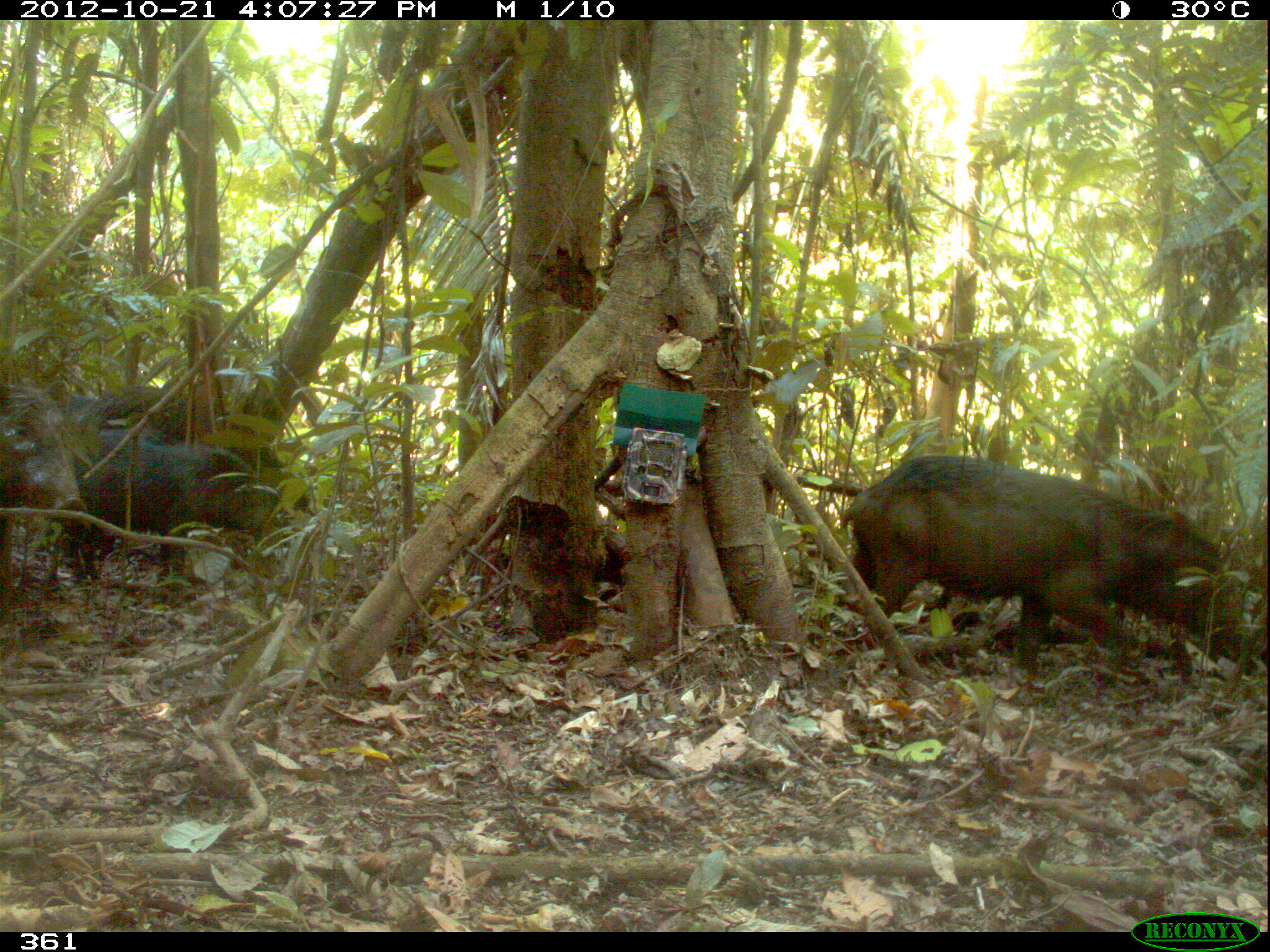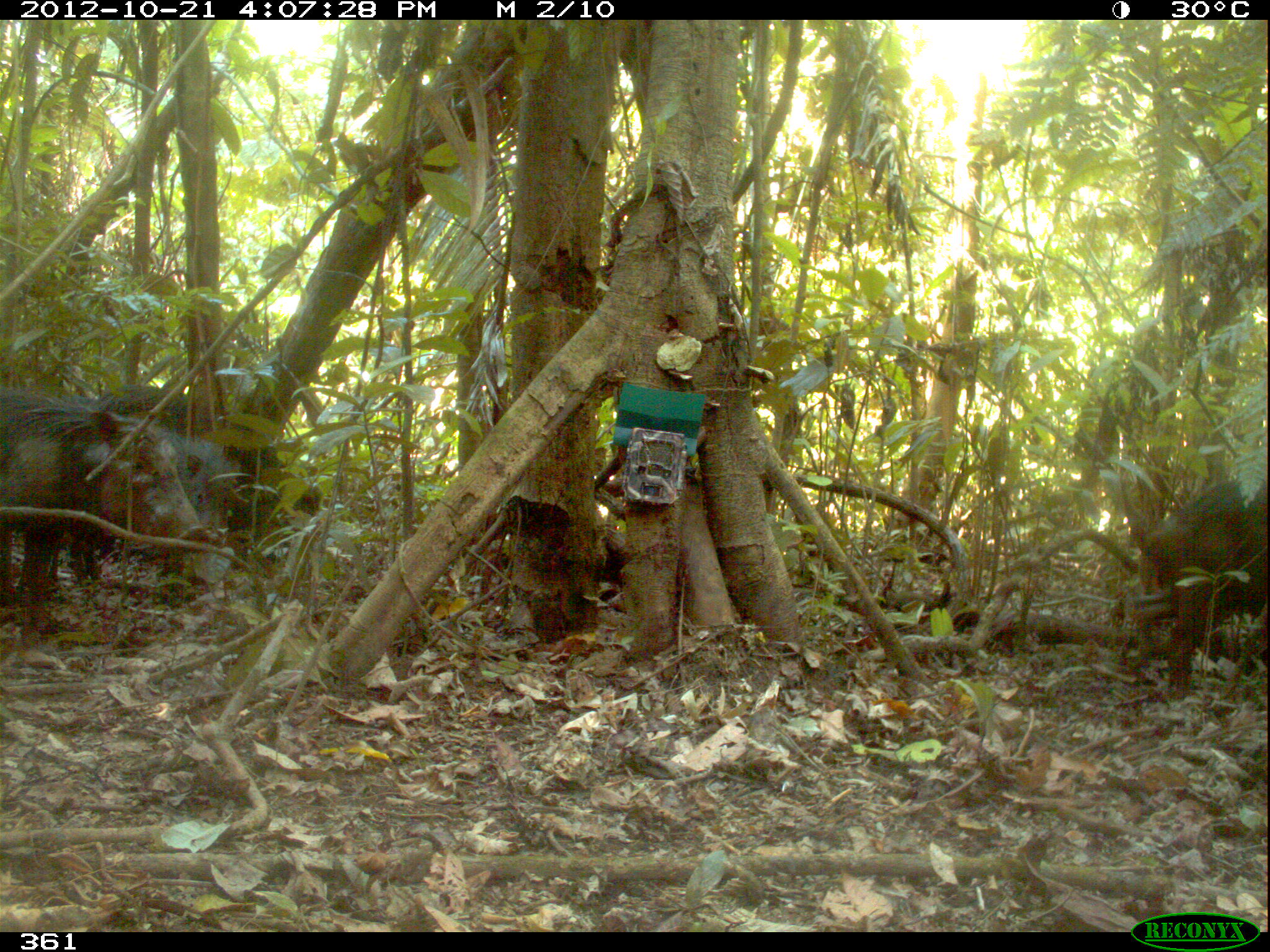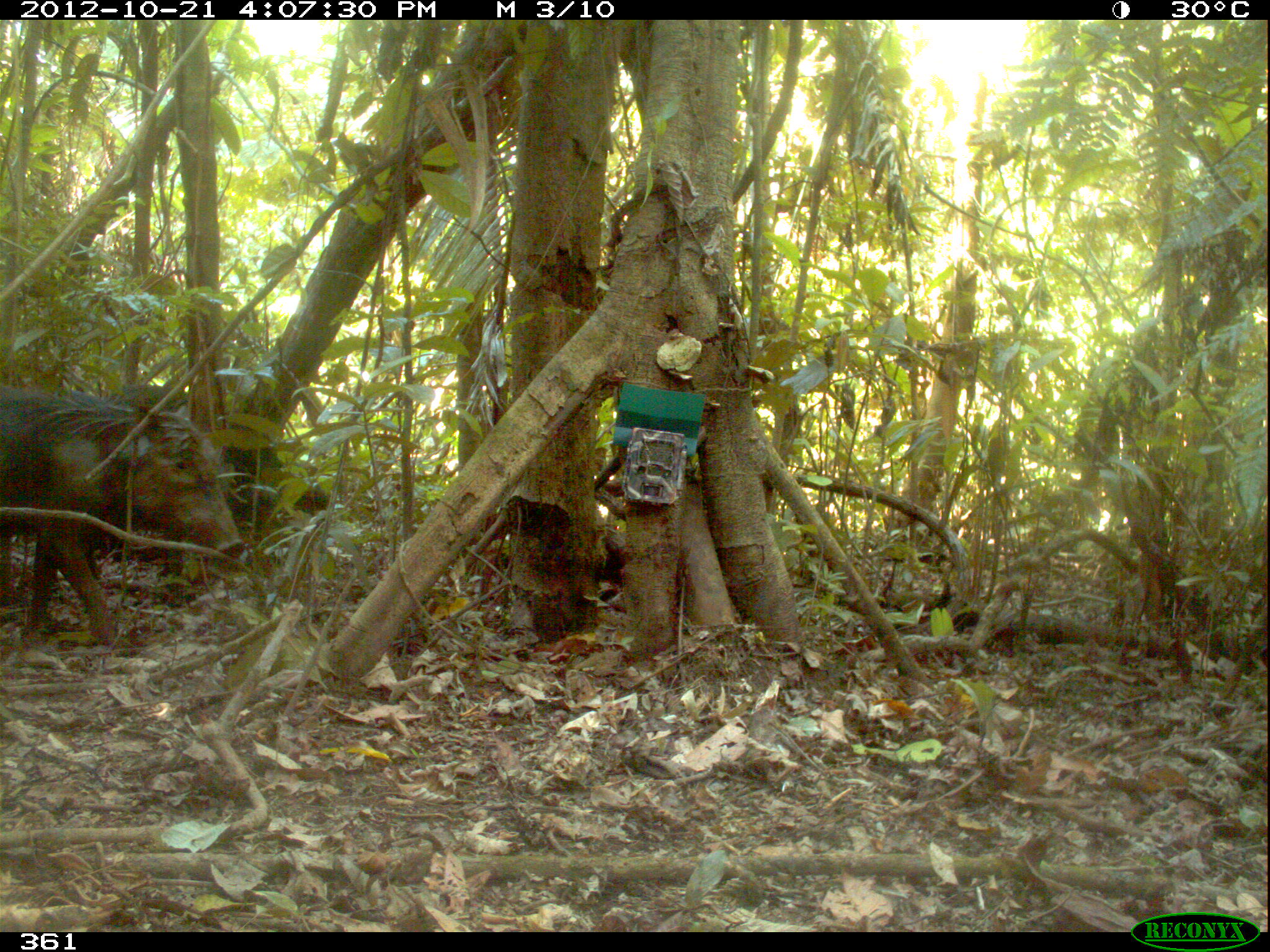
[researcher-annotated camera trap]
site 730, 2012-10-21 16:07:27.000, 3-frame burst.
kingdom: Animalia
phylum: Chordata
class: Mammalia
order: Artiodactyla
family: Tayassuidae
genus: Tayassu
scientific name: Tayassu pecari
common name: white-lipped peccary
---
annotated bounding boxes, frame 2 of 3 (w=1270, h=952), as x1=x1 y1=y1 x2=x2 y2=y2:
tayassu pecari: x1=80 y1=382 x2=323 y2=588; x1=0 y1=401 x2=213 y2=606; x1=1143 y1=464 x2=1269 y2=699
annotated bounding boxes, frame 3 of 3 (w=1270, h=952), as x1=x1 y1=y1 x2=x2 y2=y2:
tayassu pecari: x1=0 y1=392 x2=246 y2=650; x1=108 y1=382 x2=335 y2=583